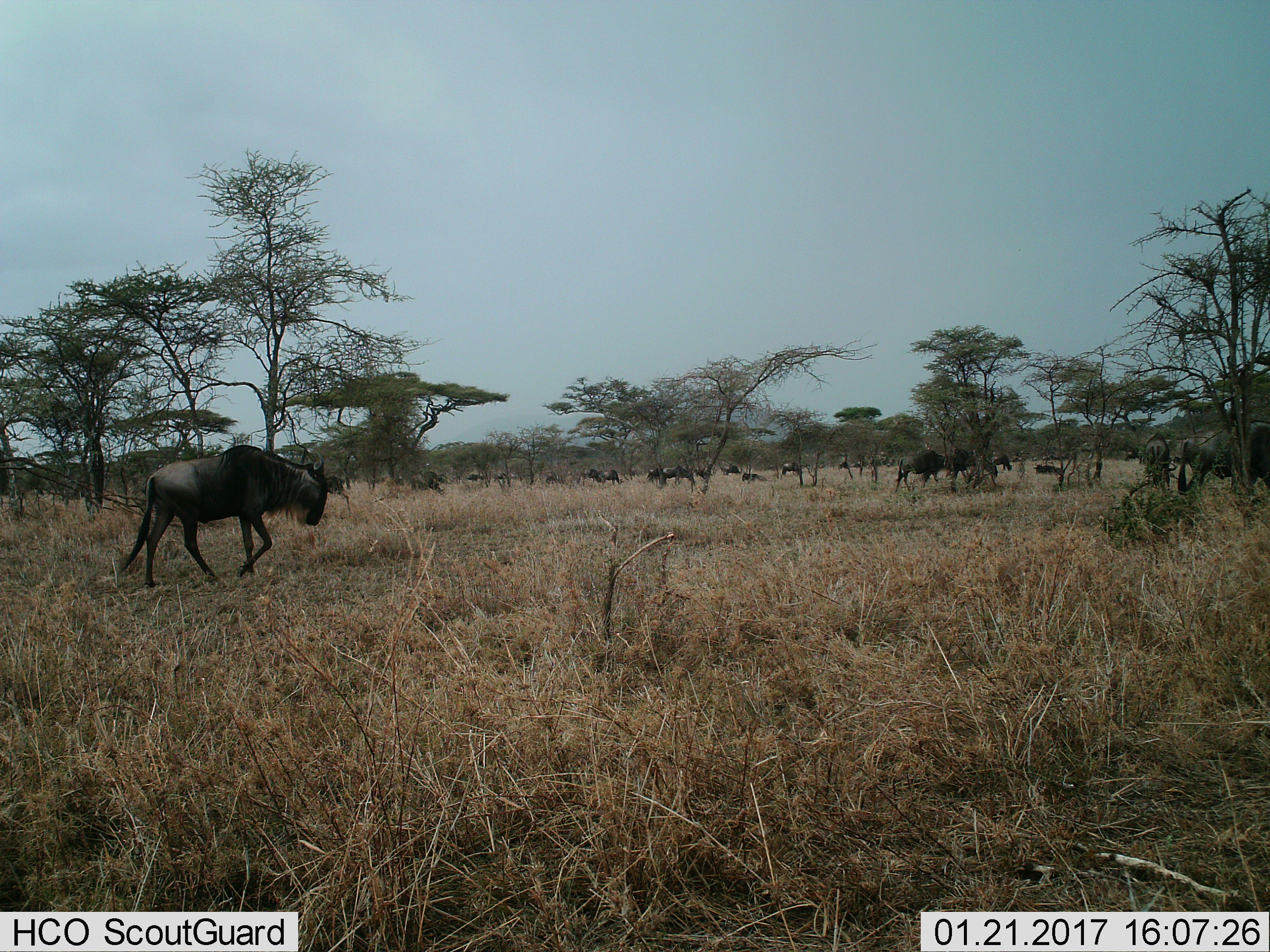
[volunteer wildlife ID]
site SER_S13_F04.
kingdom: Animalia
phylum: Chordata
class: Mammalia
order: Artiodactyla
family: Bovidae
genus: Connochaetes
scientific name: Connochaetes taurinus taurinus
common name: blue wildebeest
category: wildebeestblue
Wildebeestblue (blue wildebeest) (Connochaetes taurinus taurinus), count 11-50. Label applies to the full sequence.